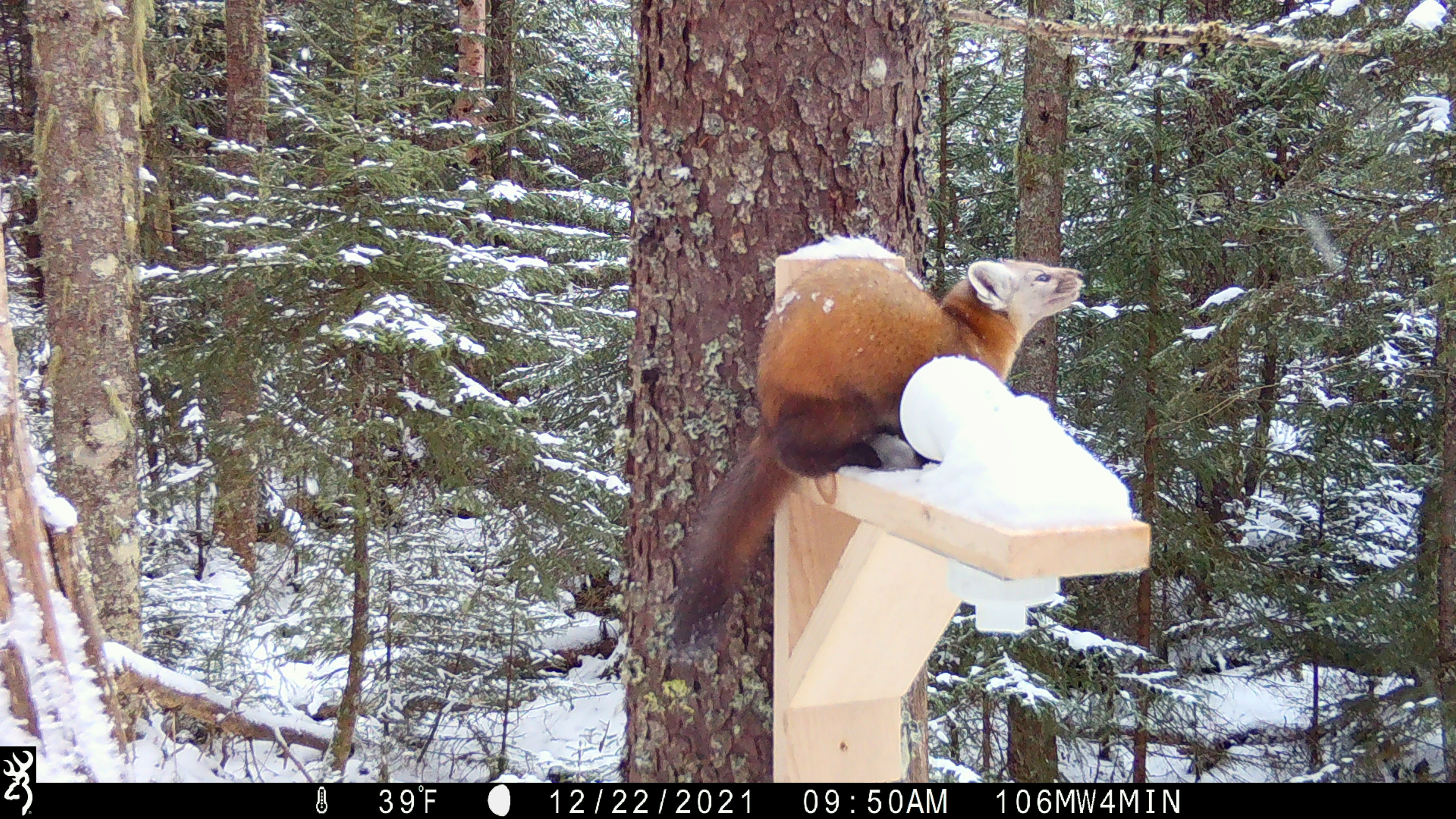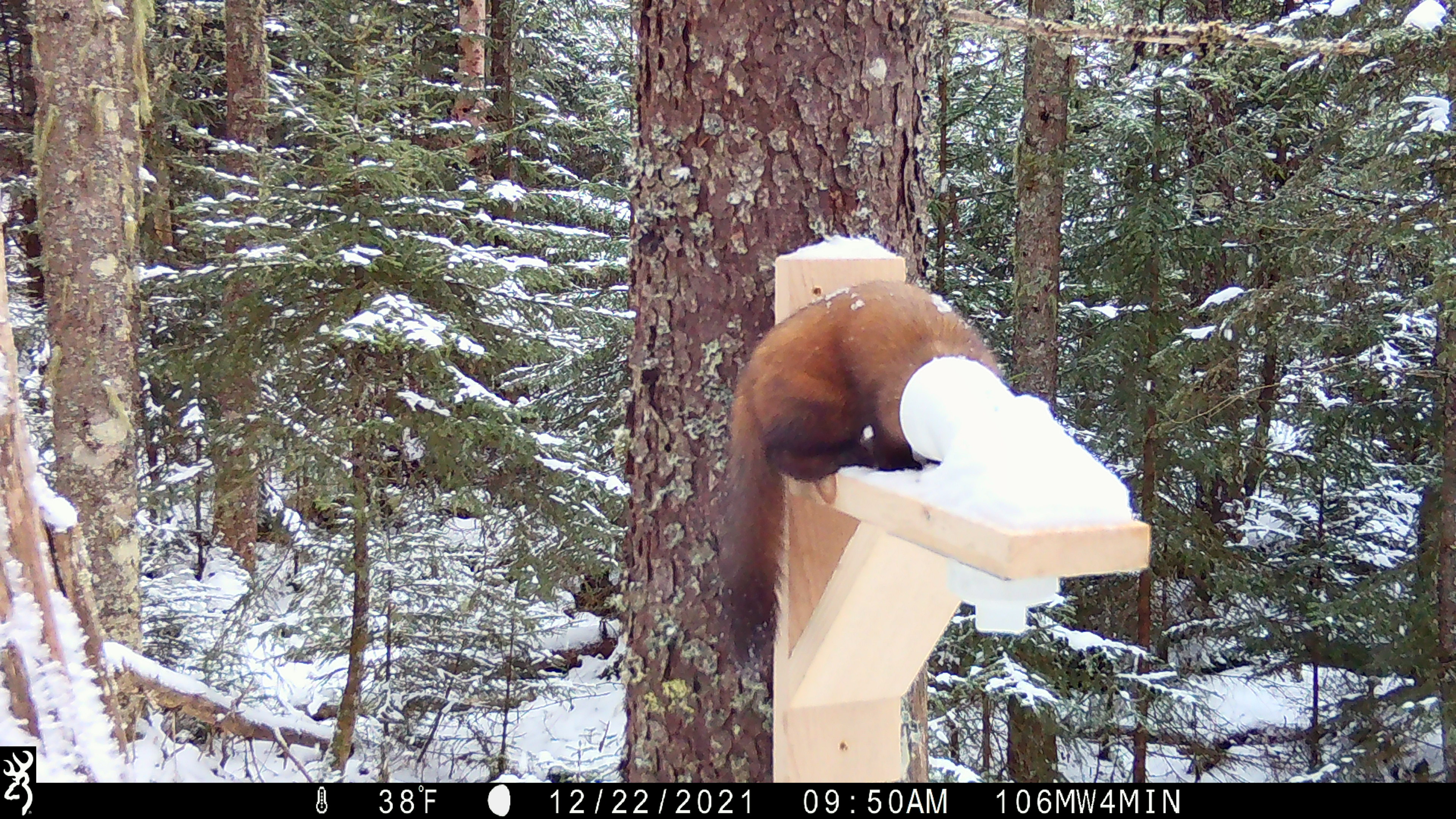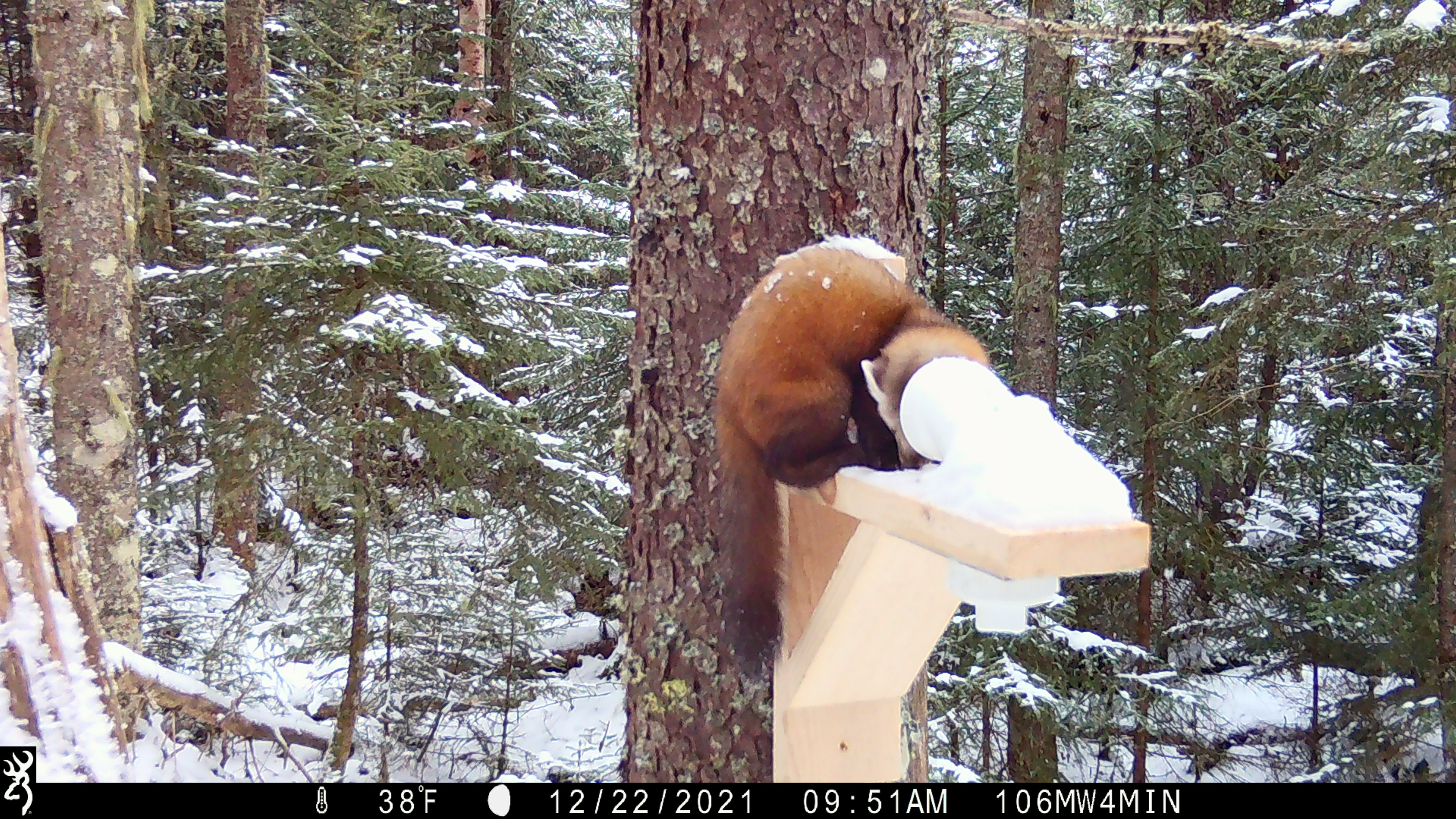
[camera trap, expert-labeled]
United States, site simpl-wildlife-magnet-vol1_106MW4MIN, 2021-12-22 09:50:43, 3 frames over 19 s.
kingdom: Animalia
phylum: Chordata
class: Mammalia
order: Carnivora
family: Mustelidae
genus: Martes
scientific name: Martes americana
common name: american marten